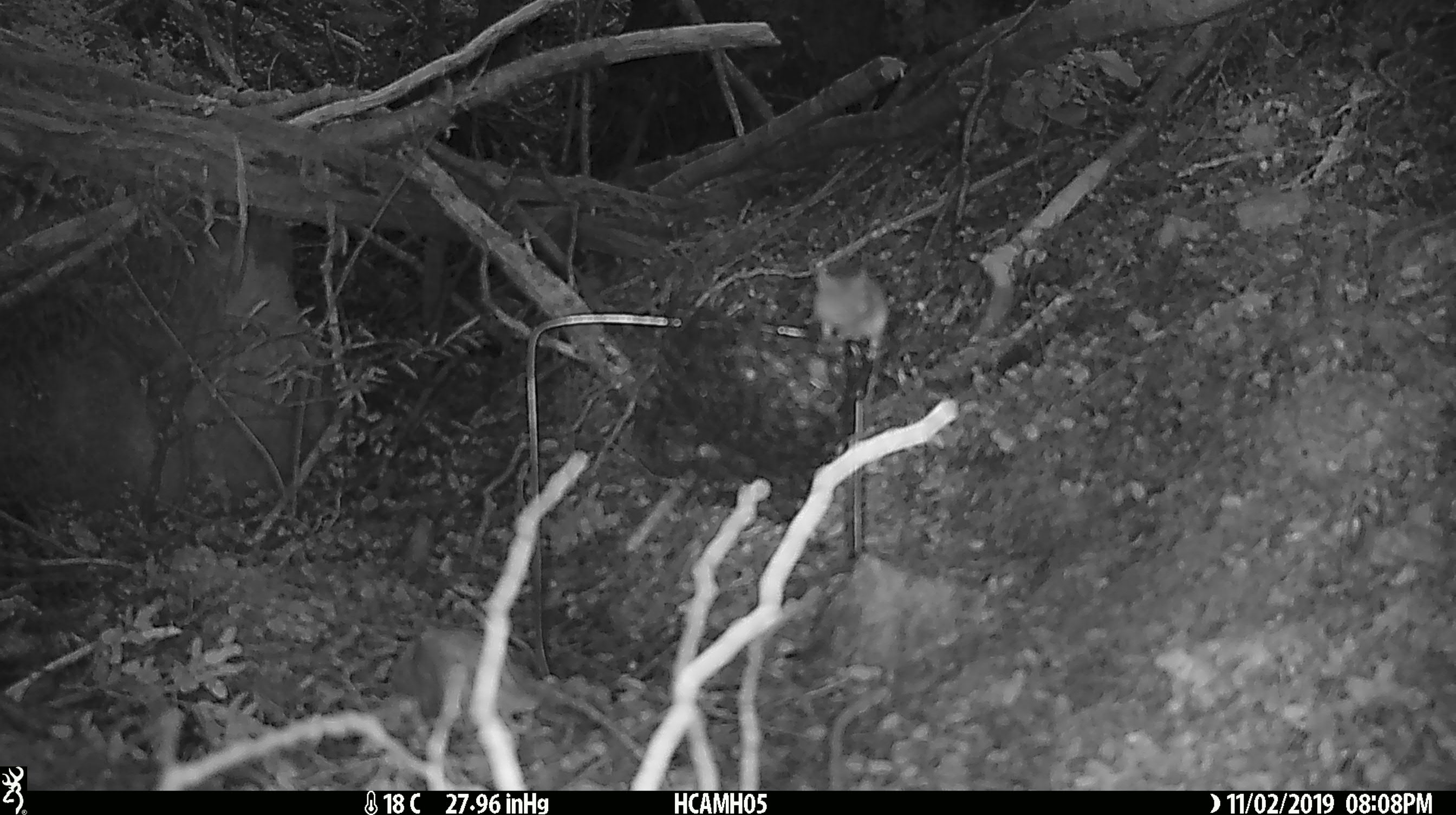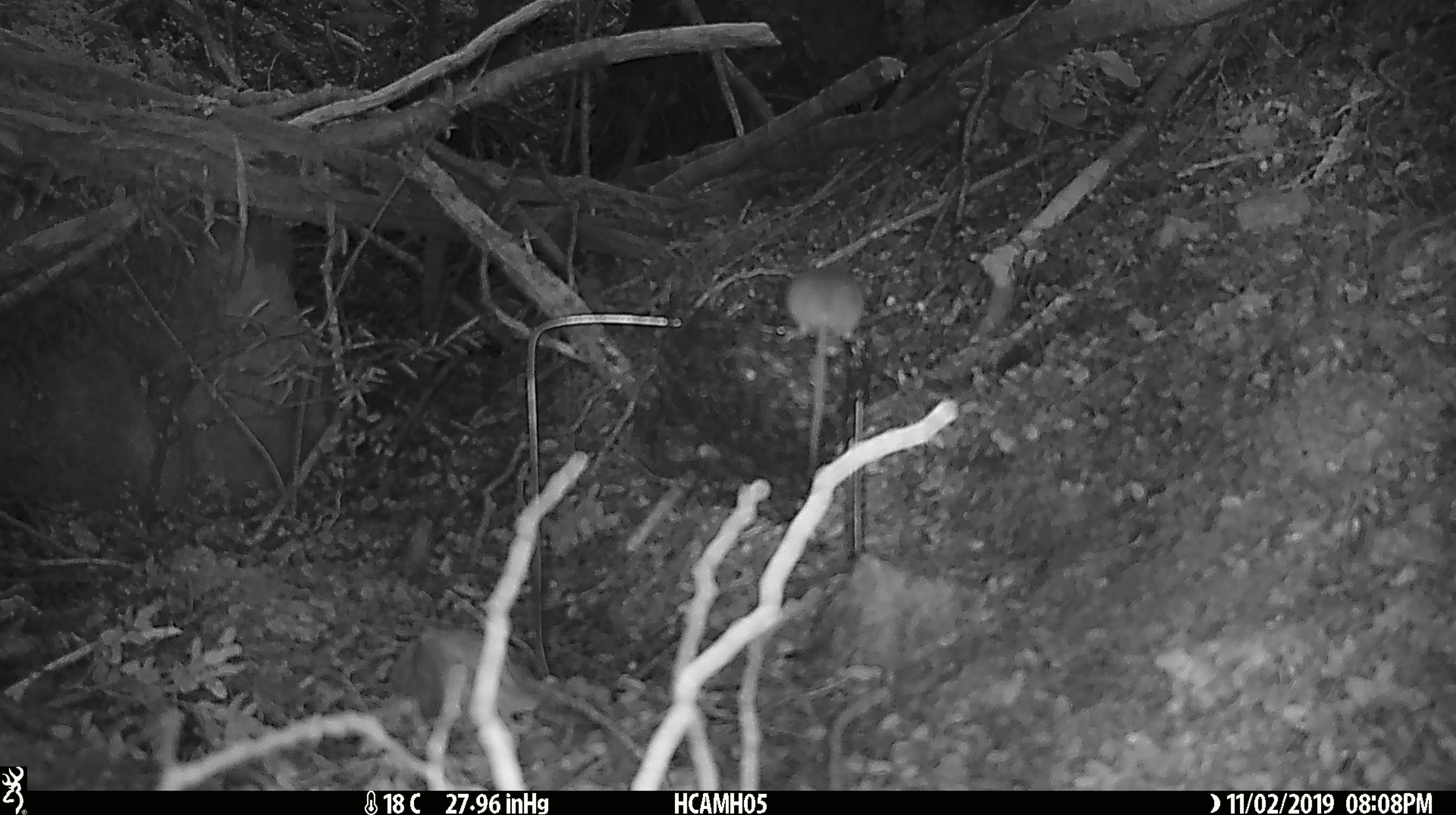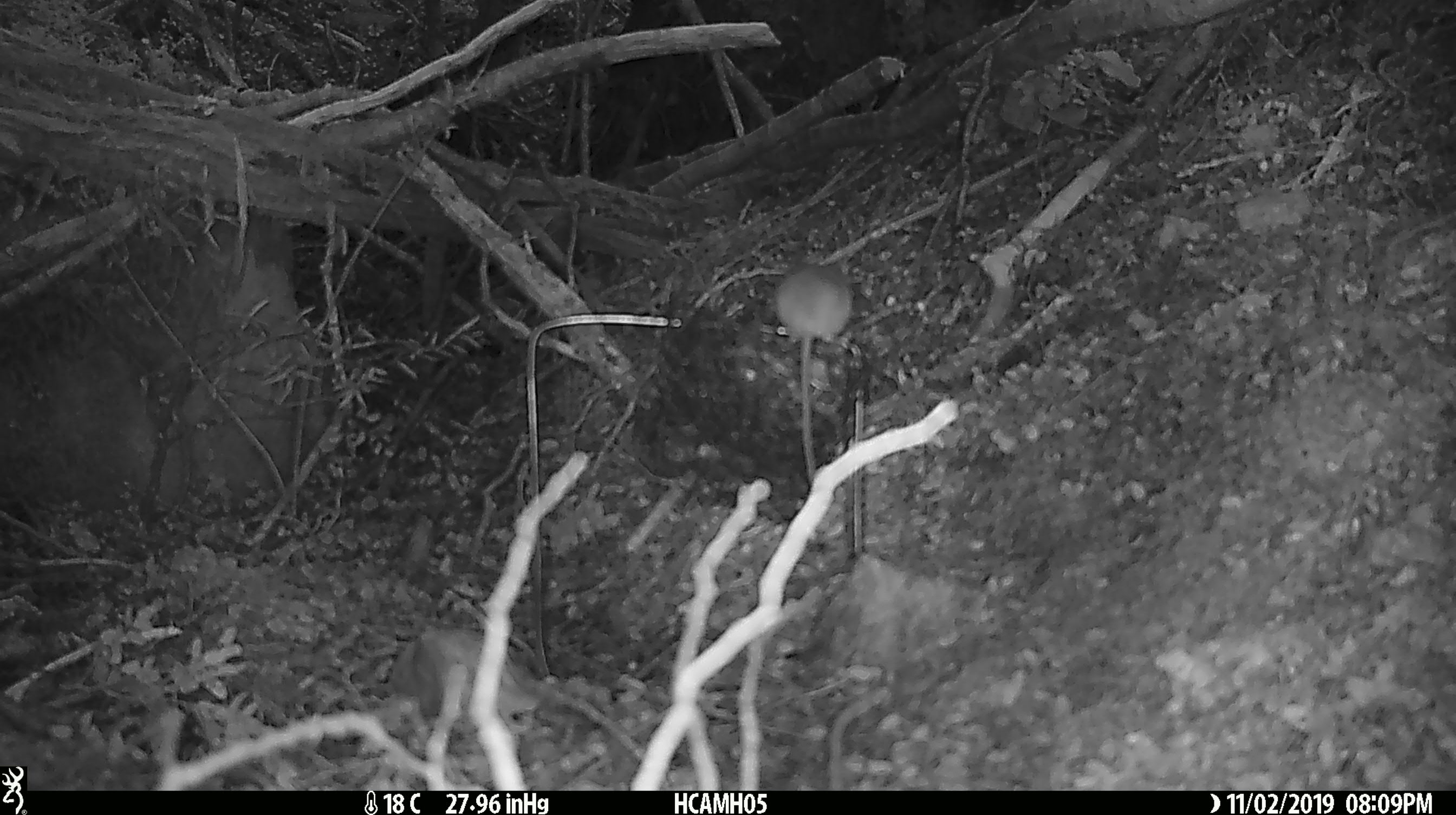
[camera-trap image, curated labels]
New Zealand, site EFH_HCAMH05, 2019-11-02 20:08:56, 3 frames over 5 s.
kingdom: Animalia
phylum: Chordata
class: Mammalia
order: Rodentia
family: Muridae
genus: Mus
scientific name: Mus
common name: mouse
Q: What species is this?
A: Mouse (Mus).